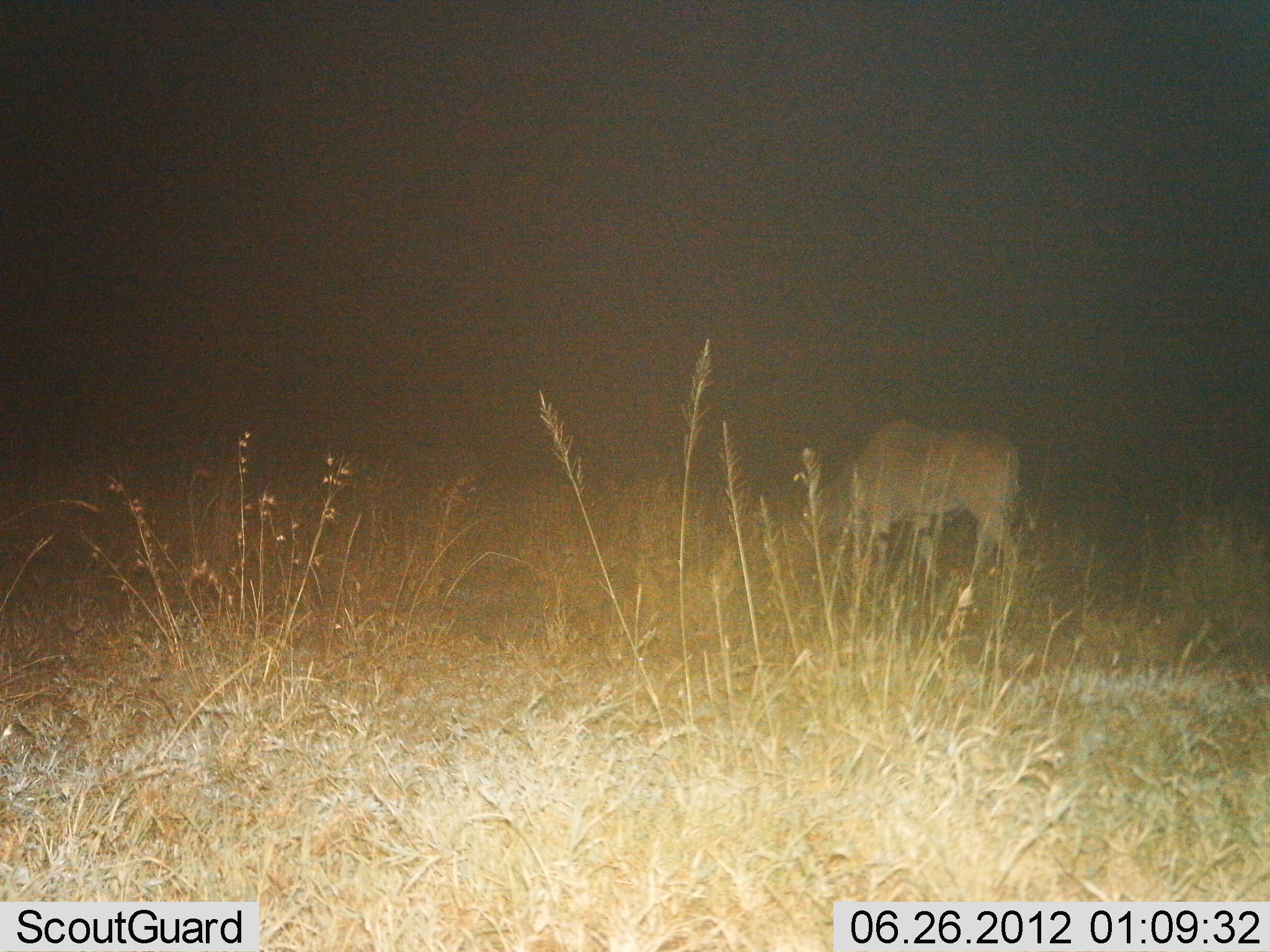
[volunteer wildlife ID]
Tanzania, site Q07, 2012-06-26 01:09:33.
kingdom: Animalia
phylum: Chordata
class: Mammalia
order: Artiodactyla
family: Bovidae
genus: Tragelaphus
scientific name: Tragelaphus oryx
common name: eland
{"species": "eland (Tragelaphus oryx)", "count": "1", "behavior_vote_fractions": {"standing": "33%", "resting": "0%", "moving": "0%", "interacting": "0%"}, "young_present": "0%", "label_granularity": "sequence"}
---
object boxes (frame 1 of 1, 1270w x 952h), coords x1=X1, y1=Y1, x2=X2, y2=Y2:
animal: x1=780, y1=414, x2=1043, y2=605